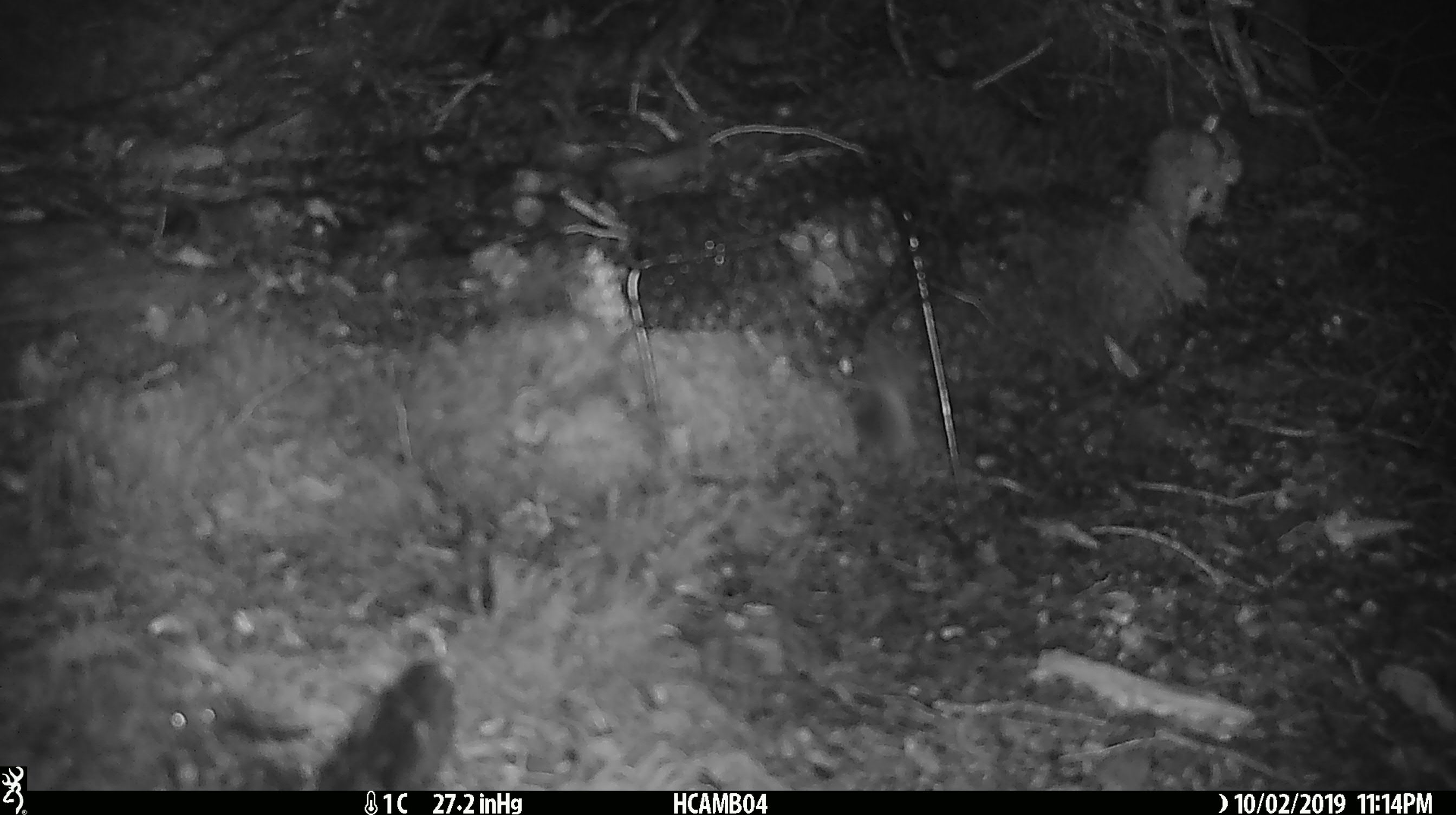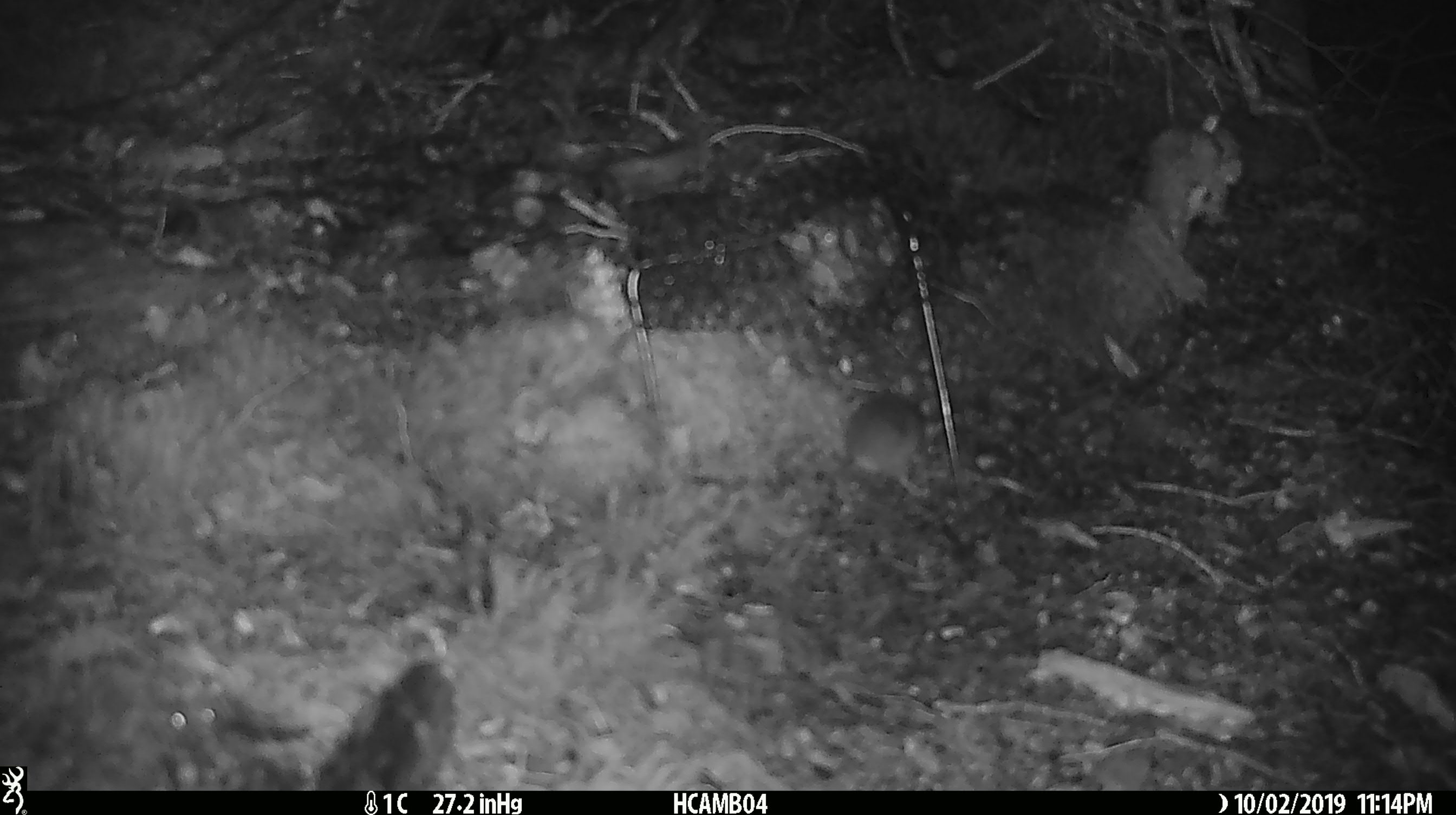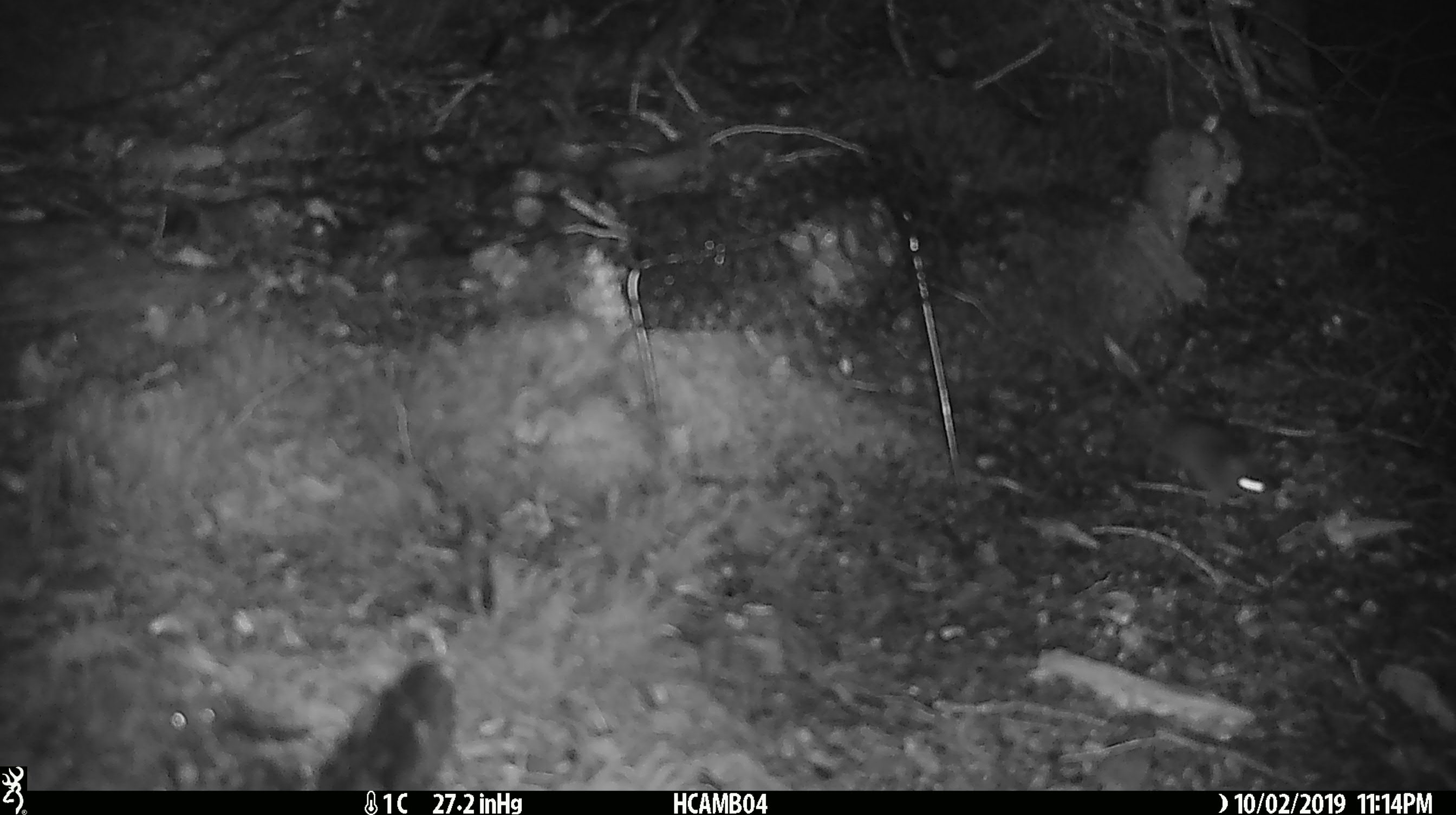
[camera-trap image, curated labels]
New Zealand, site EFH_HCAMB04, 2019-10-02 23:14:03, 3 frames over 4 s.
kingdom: Animalia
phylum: Chordata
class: Mammalia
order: Rodentia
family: Muridae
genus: Mus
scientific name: Mus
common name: mouse